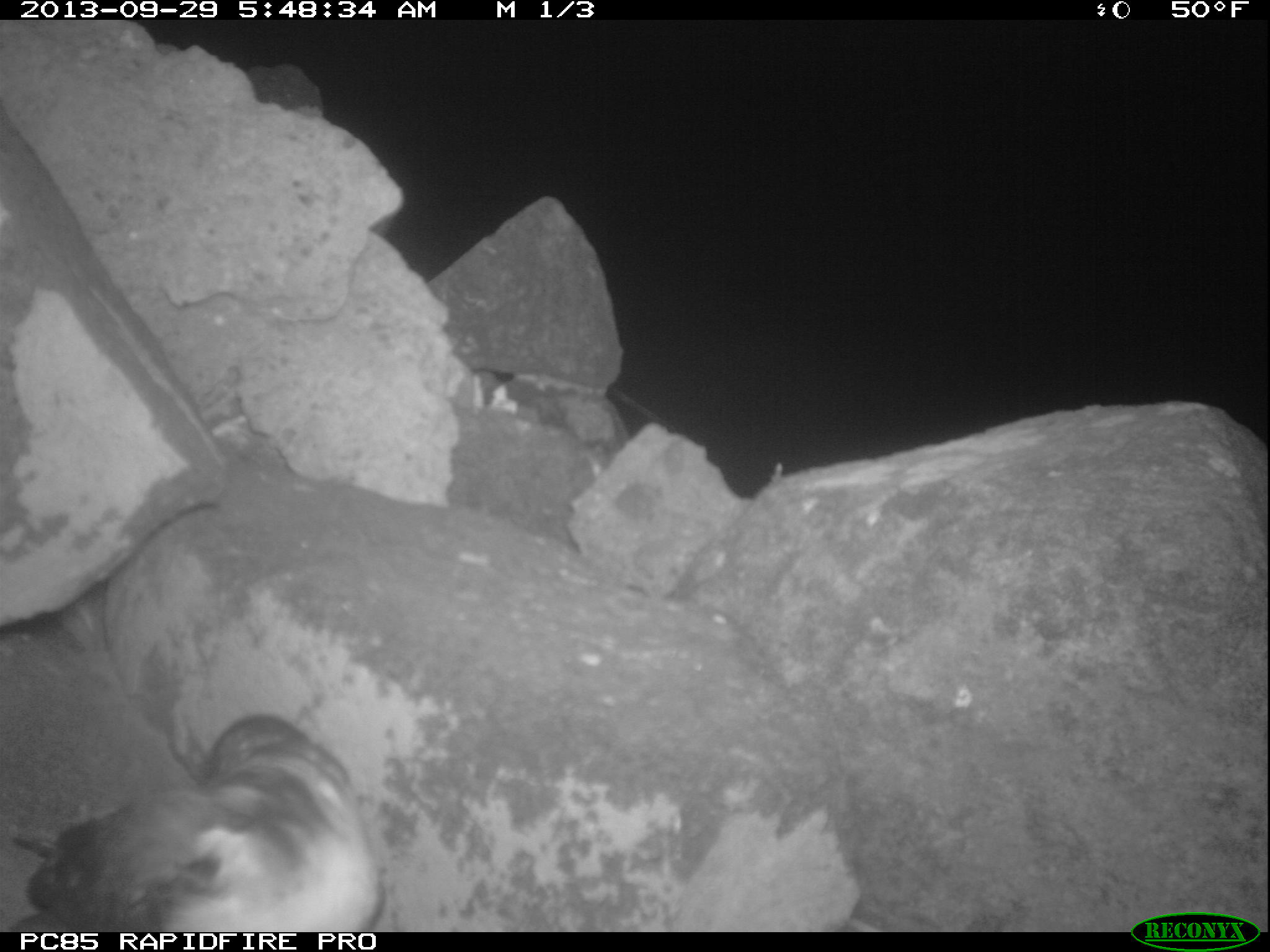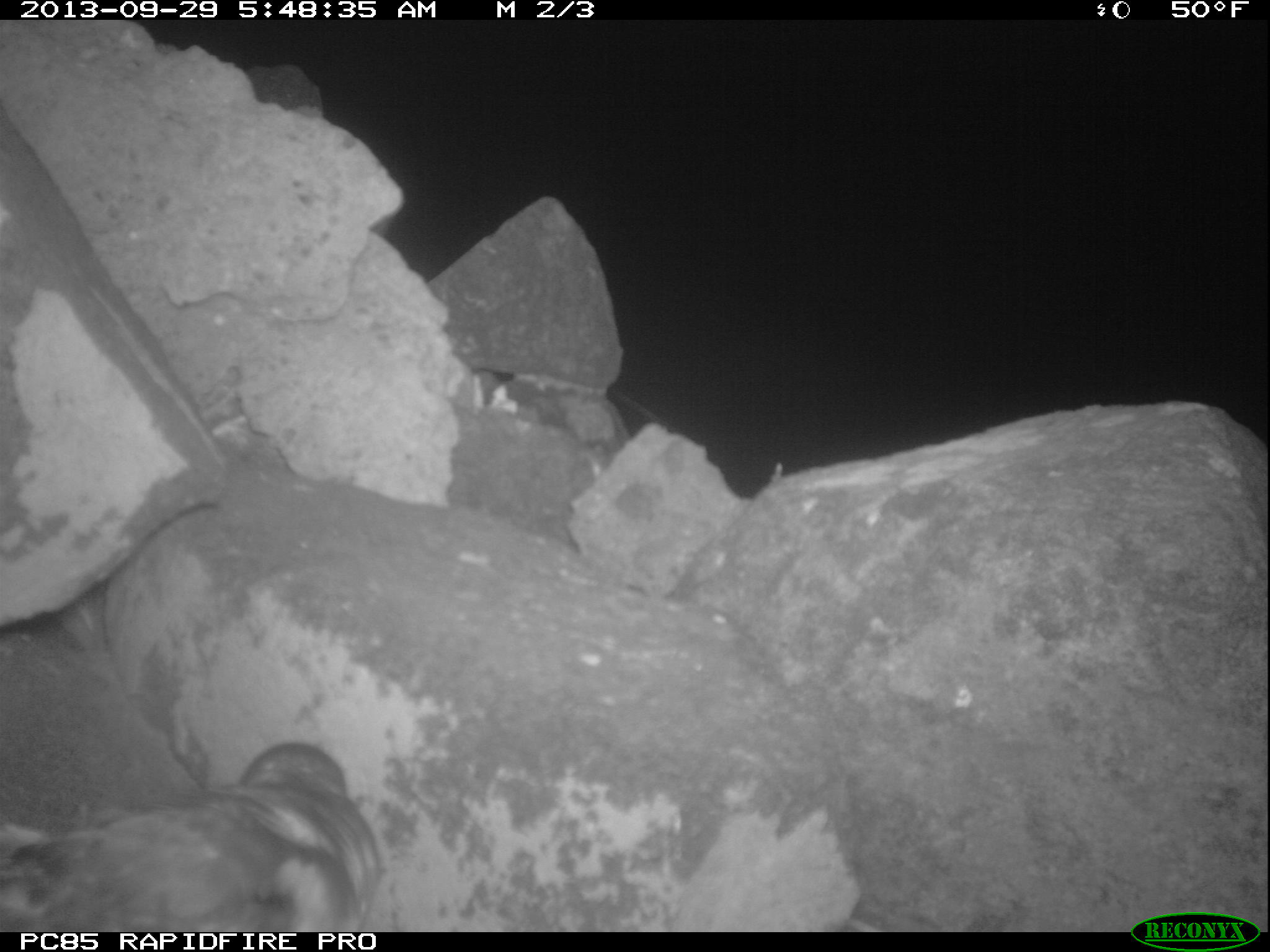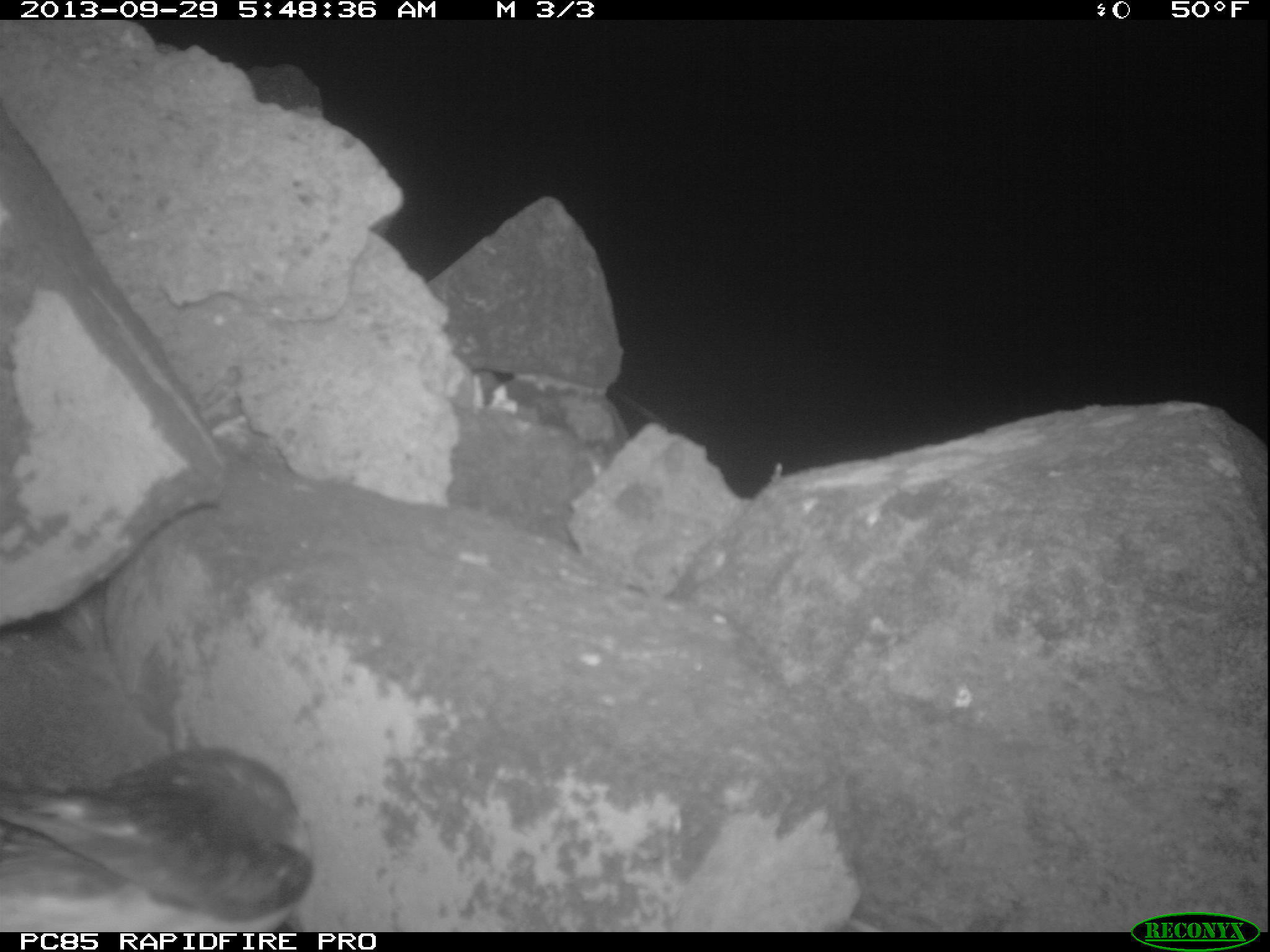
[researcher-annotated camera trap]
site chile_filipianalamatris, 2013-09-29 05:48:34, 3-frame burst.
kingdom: Animalia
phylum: Chordata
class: Aves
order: Procellariiformes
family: Procellariidae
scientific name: Procellariidae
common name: petrel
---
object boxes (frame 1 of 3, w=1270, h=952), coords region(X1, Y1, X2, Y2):
petrel: region(14, 711, 377, 935)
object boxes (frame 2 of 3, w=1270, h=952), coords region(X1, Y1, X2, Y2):
petrel: region(1, 741, 381, 933)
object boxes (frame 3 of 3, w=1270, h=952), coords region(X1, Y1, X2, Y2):
petrel: region(0, 641, 307, 928)